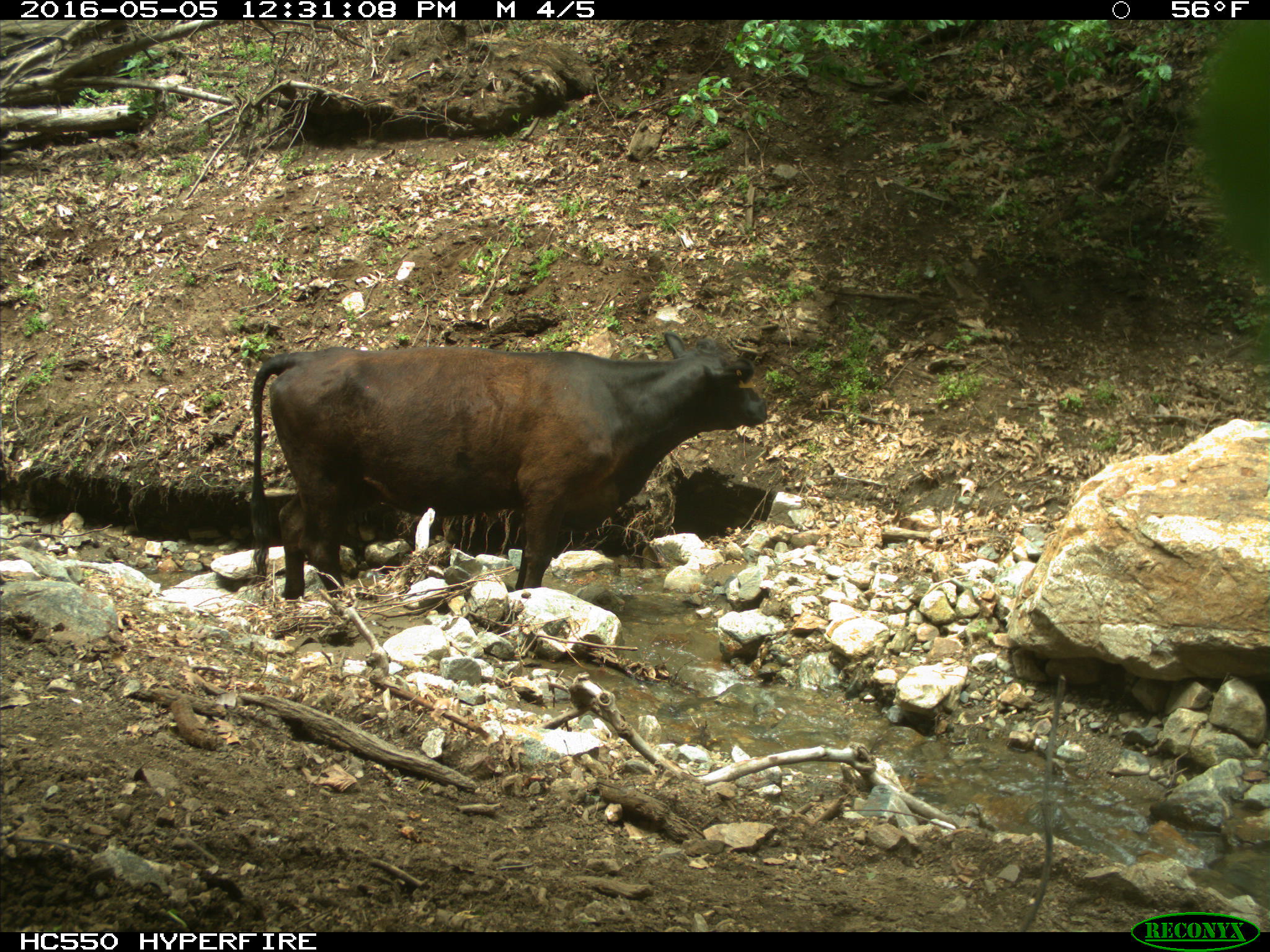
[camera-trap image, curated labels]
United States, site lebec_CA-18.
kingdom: Animalia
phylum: Chordata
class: Mammalia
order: Artiodactyla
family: Bovidae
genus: Bos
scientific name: Bos taurus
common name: domestic cow